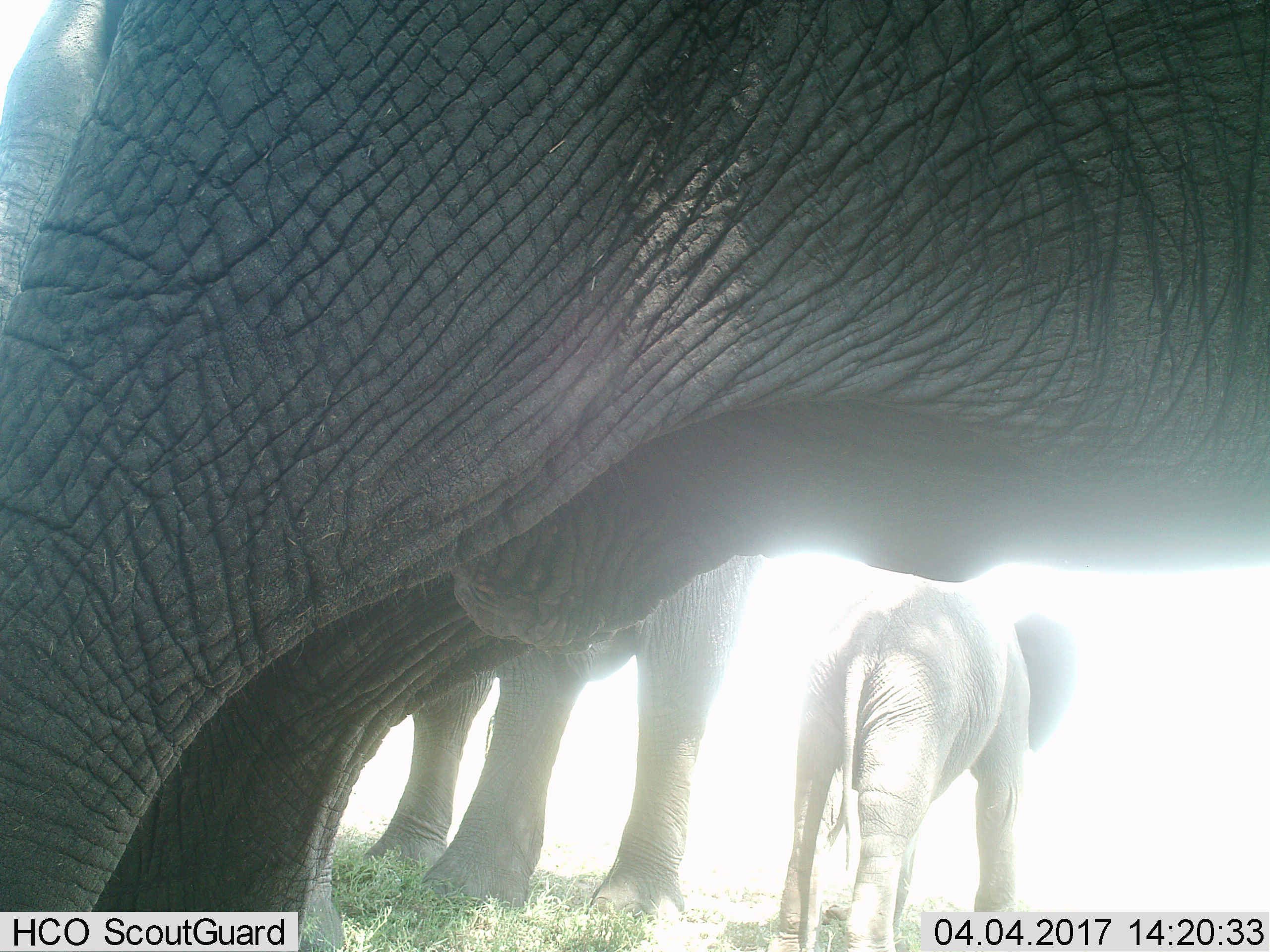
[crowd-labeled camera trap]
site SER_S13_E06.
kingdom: Animalia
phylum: Chordata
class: Mammalia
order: Proboscidea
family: Elephantidae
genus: Loxodonta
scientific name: Loxodonta africana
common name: african bush elephant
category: elephant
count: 3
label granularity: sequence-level